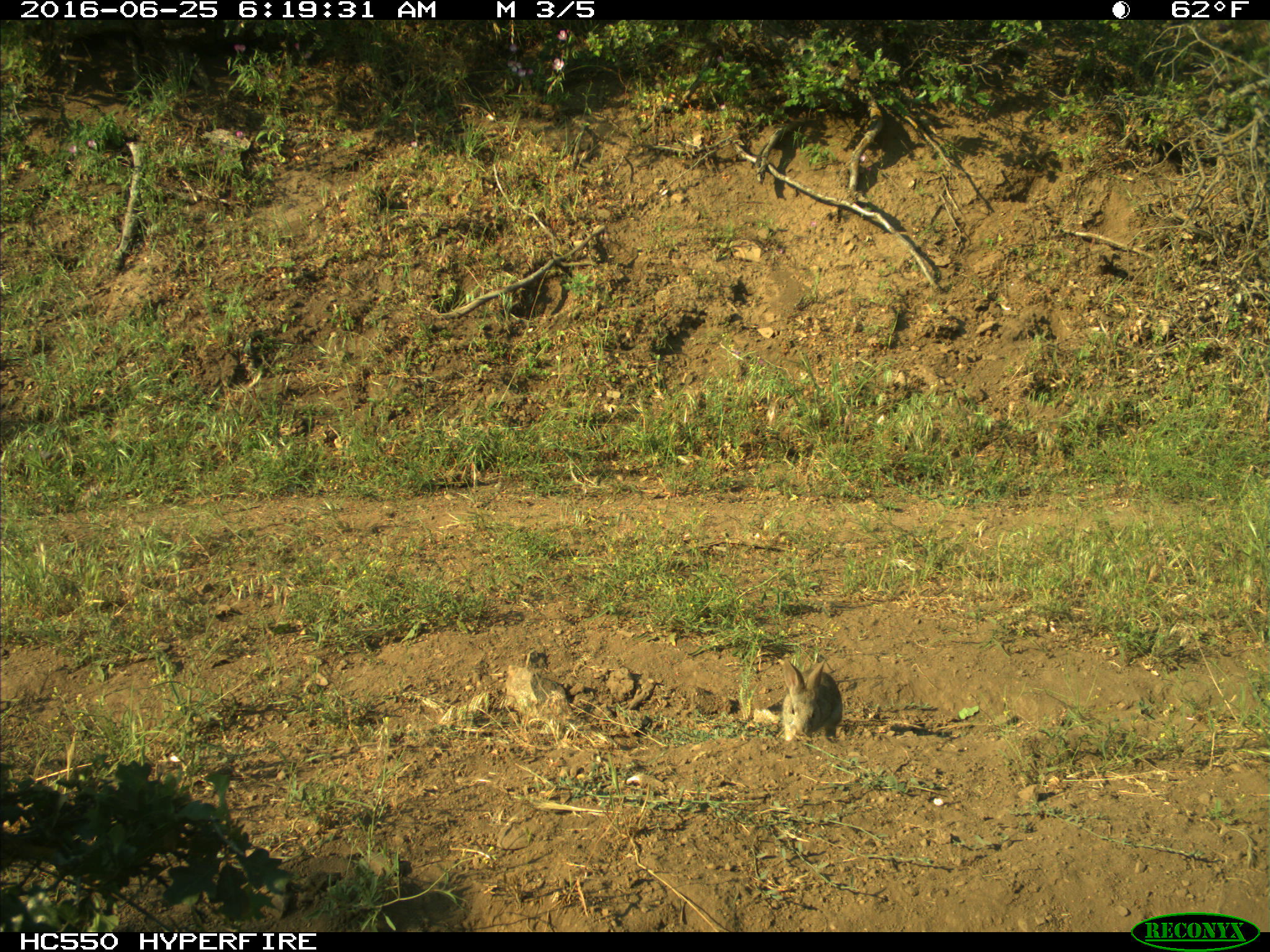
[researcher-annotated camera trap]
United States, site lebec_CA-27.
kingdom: Animalia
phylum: Chordata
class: Mammalia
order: Lagomorpha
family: Leporidae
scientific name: Leporidae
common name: rabbits and hares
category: unidentified rabbit